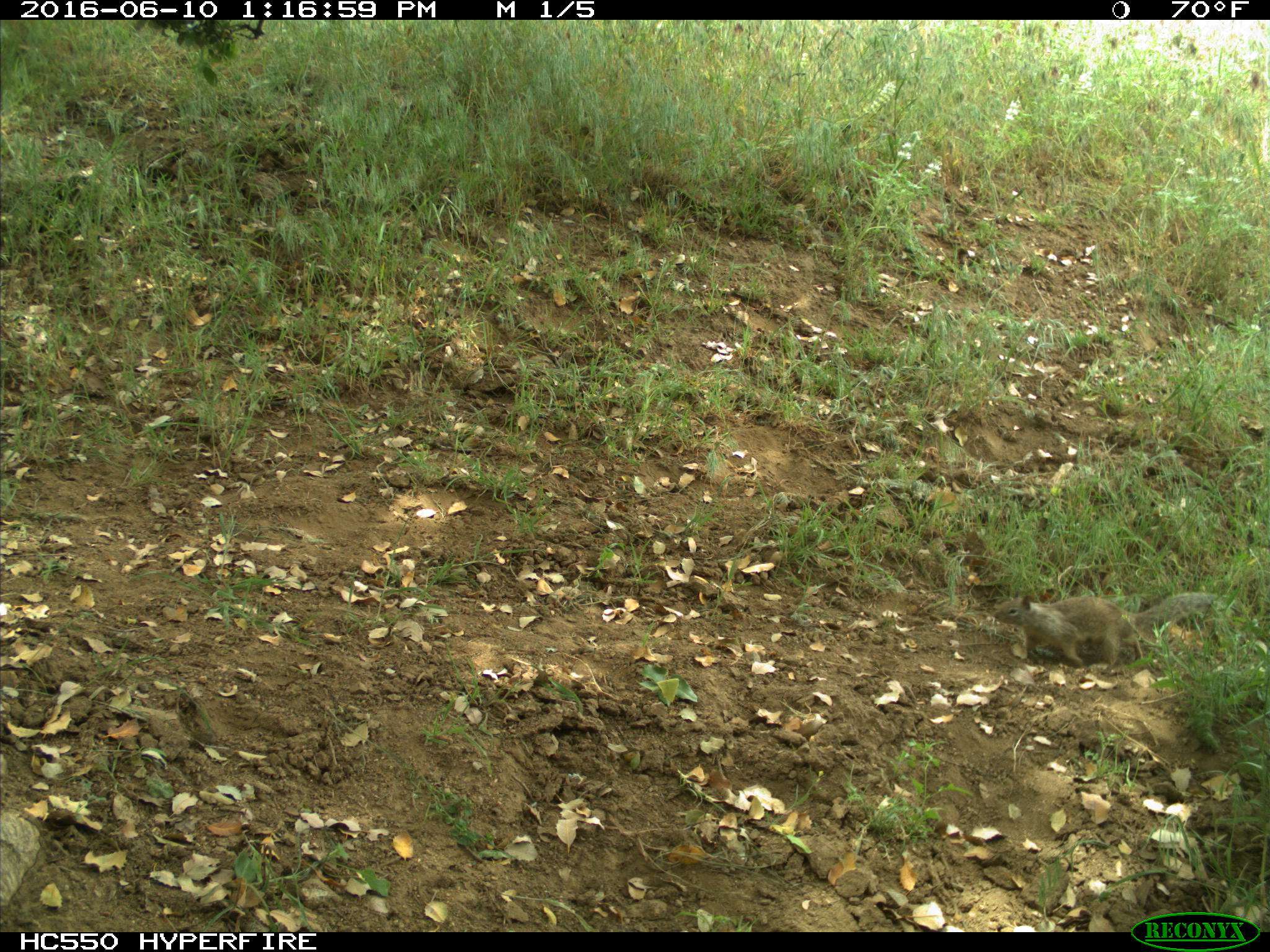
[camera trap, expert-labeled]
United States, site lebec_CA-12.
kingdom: Animalia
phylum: Chordata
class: Mammalia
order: Rodentia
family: Sciuridae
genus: Otospermophilus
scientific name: Otospermophilus beecheyi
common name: california ground squirrel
Otospermophilus beecheyi (california ground squirrel).